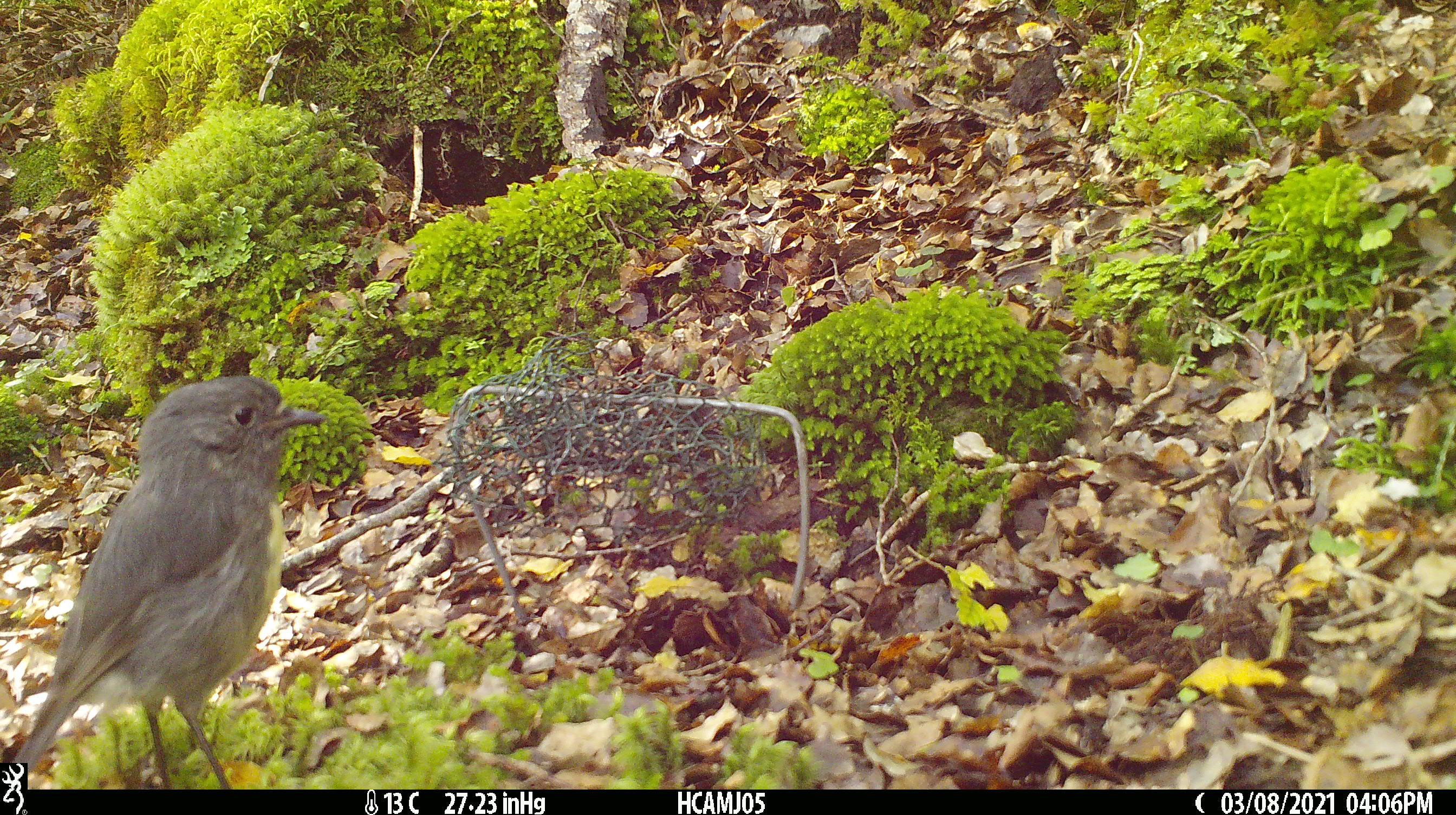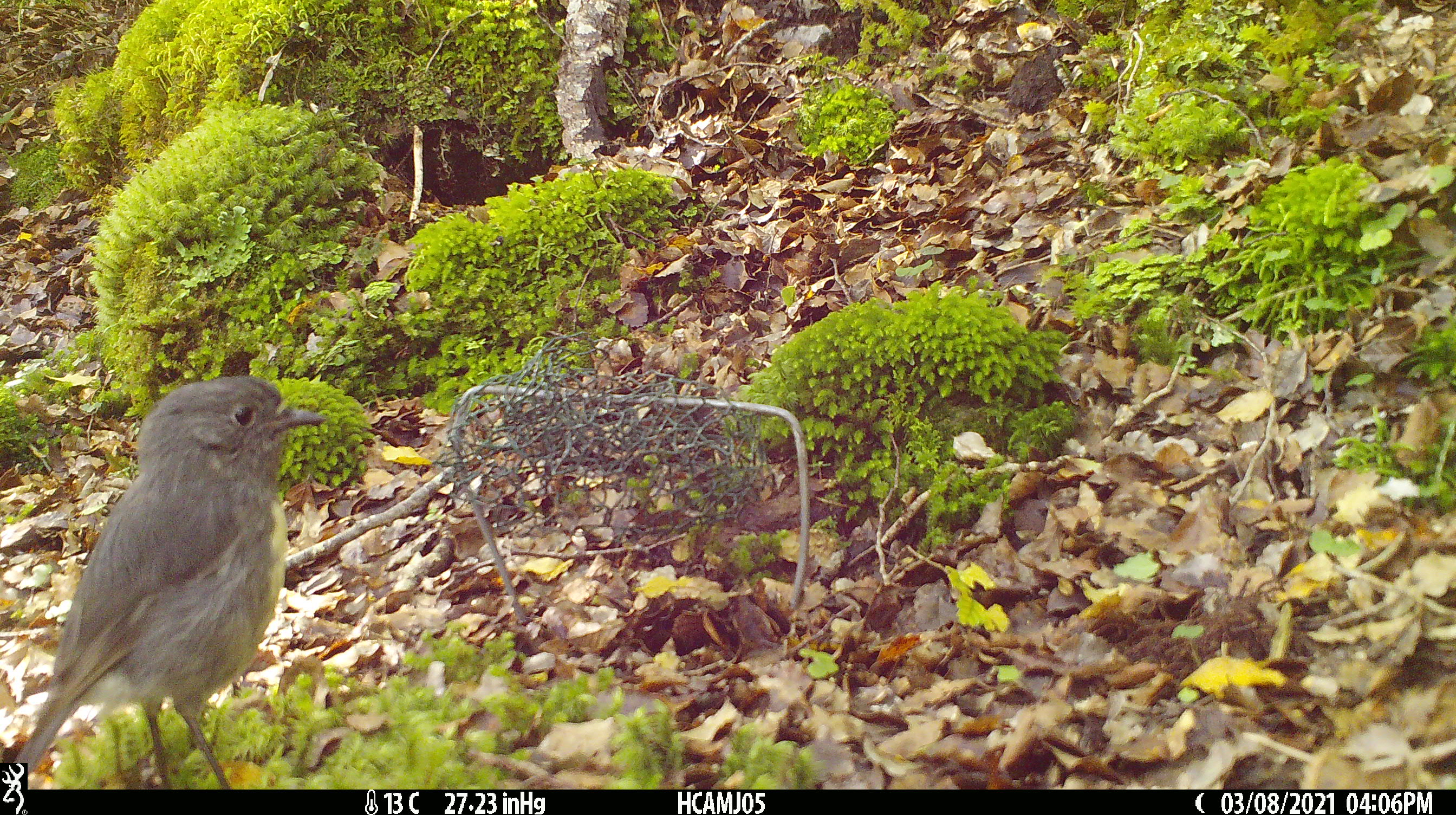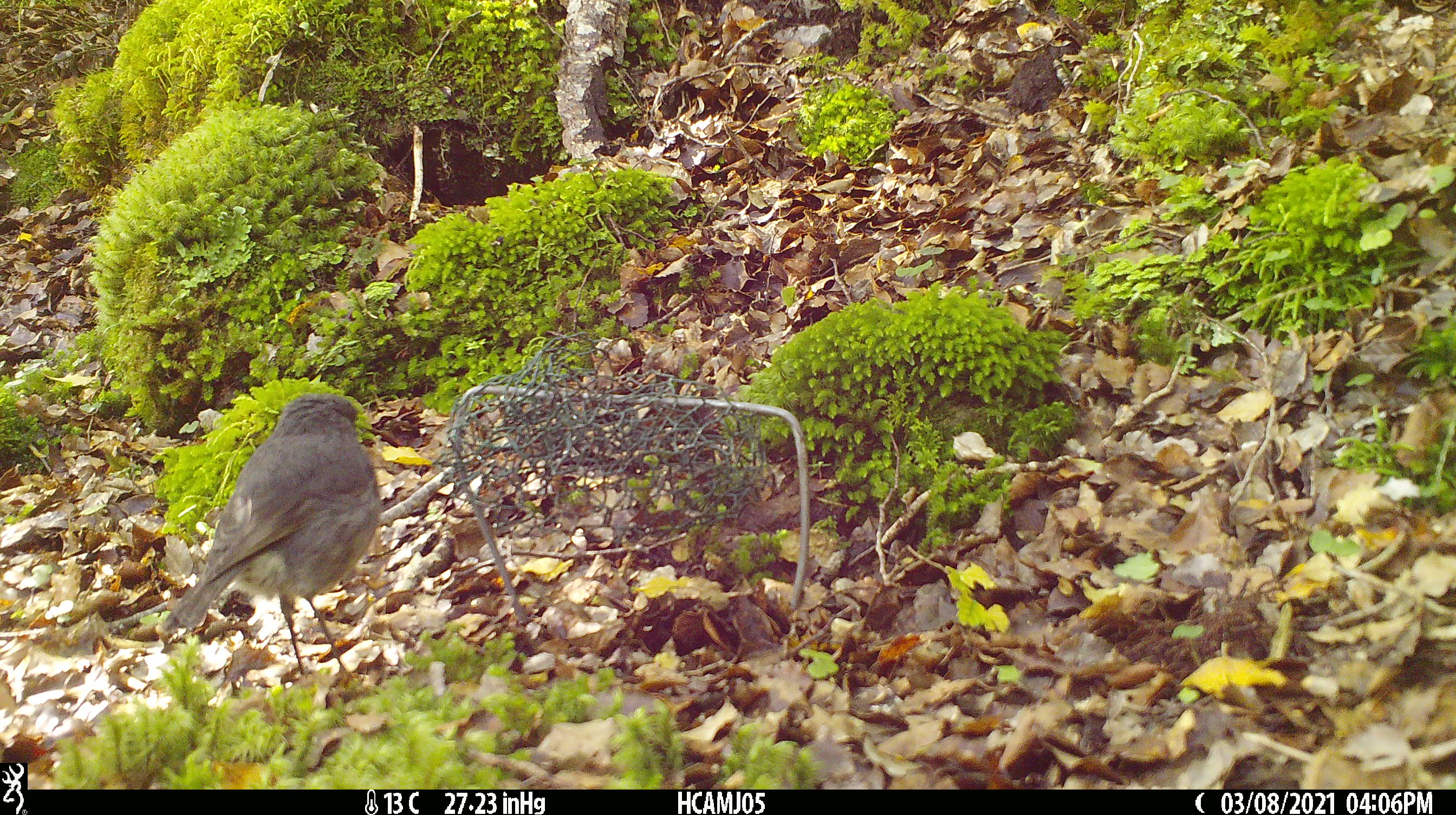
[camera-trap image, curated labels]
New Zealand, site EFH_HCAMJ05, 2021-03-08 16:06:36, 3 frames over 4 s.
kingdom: Animalia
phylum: Chordata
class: Aves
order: Passeriformes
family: Petroicidae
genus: Petroica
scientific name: Petroica australis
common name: new zealand robin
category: robin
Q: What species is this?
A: Robin (new zealand robin) (Petroica australis).